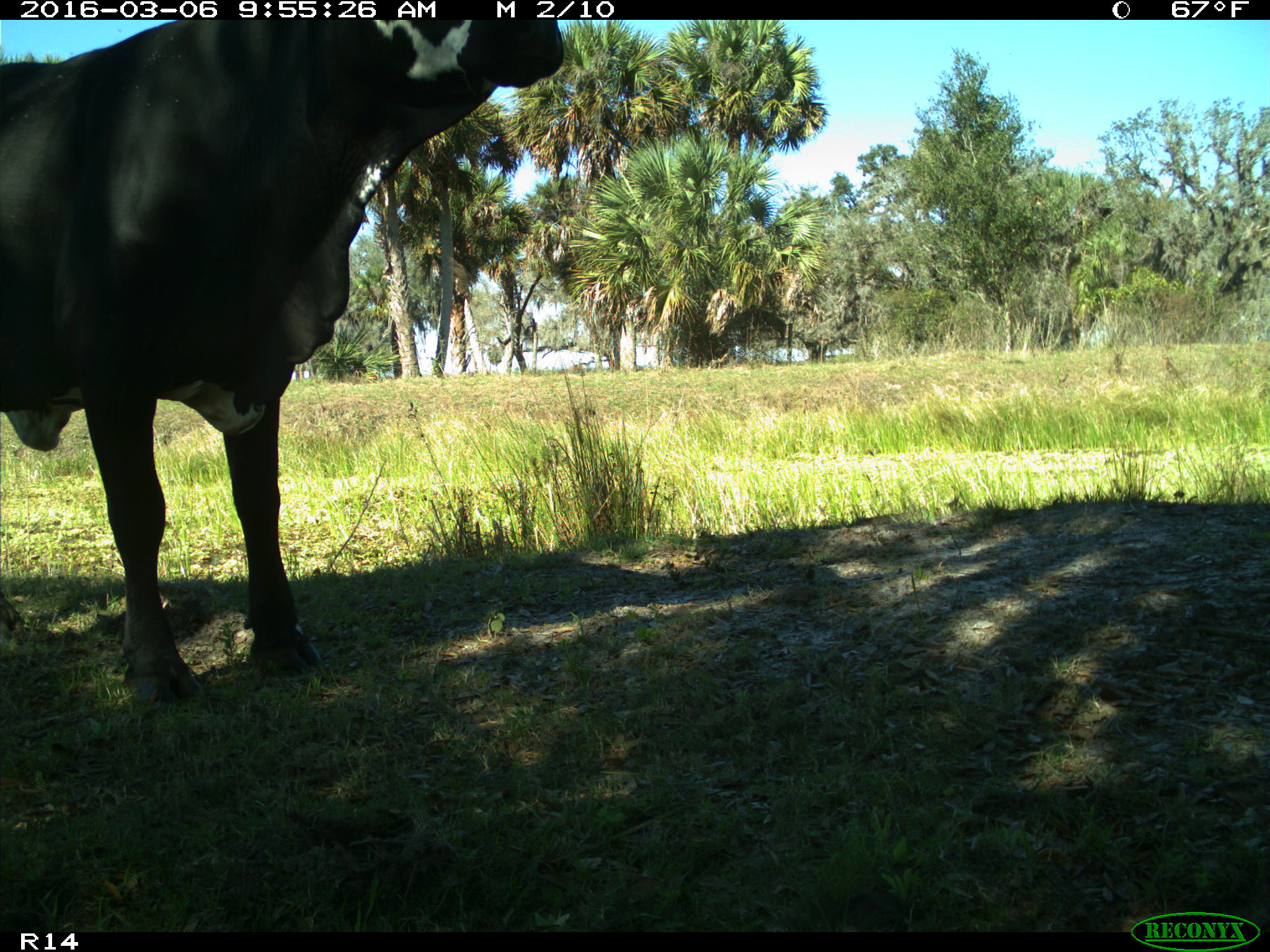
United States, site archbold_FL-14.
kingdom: Animalia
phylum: Chordata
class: Mammalia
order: Artiodactyla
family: Bovidae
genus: Bos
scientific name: Bos taurus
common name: domestic cow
Bos taurus (domestic cow).